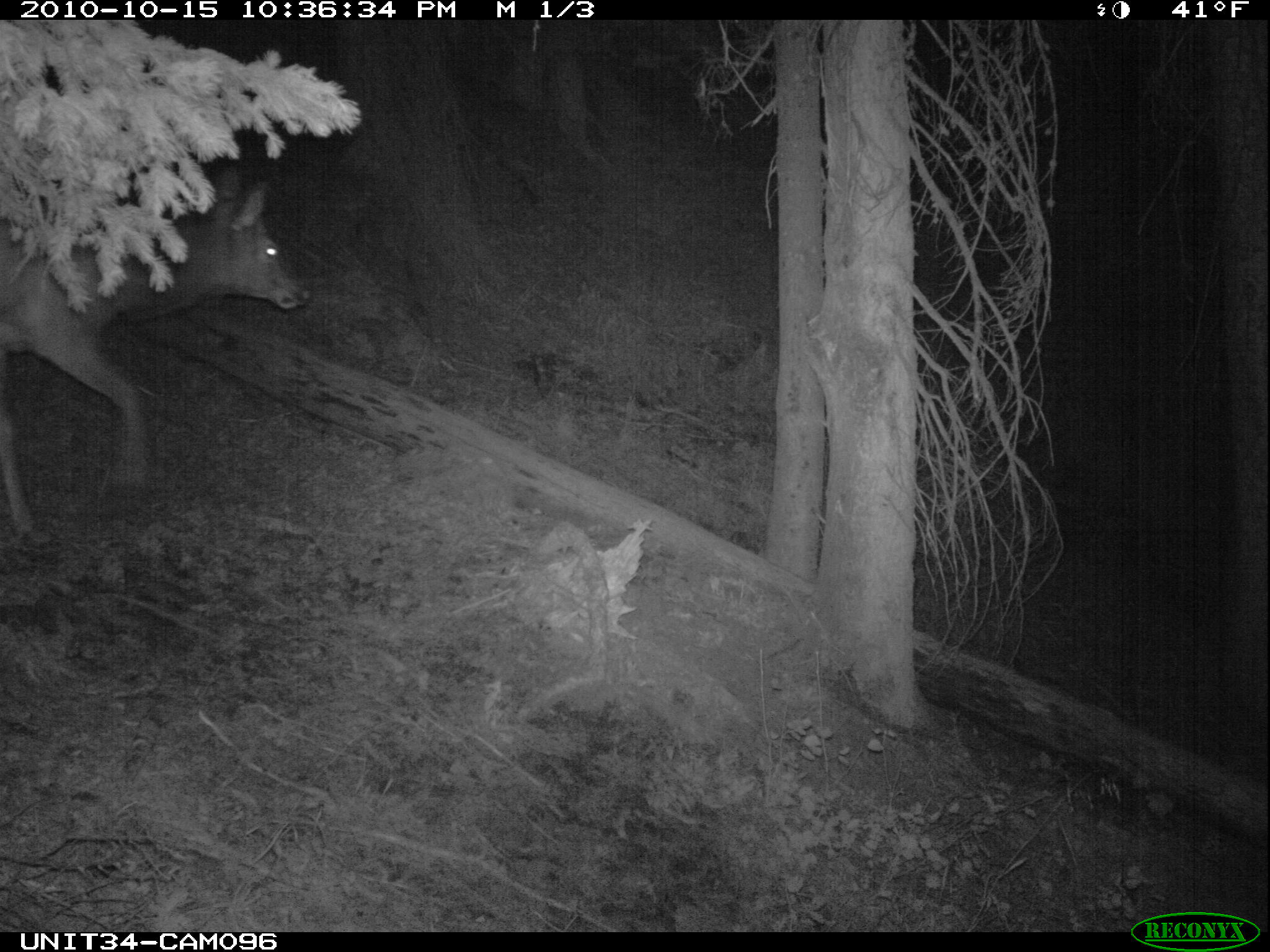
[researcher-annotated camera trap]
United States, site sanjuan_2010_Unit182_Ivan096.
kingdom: Animalia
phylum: Chordata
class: Mammalia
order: Artiodactyla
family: Cervidae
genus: Cervus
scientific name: Cervus elaphus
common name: red deer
Cervus elaphus (red deer).